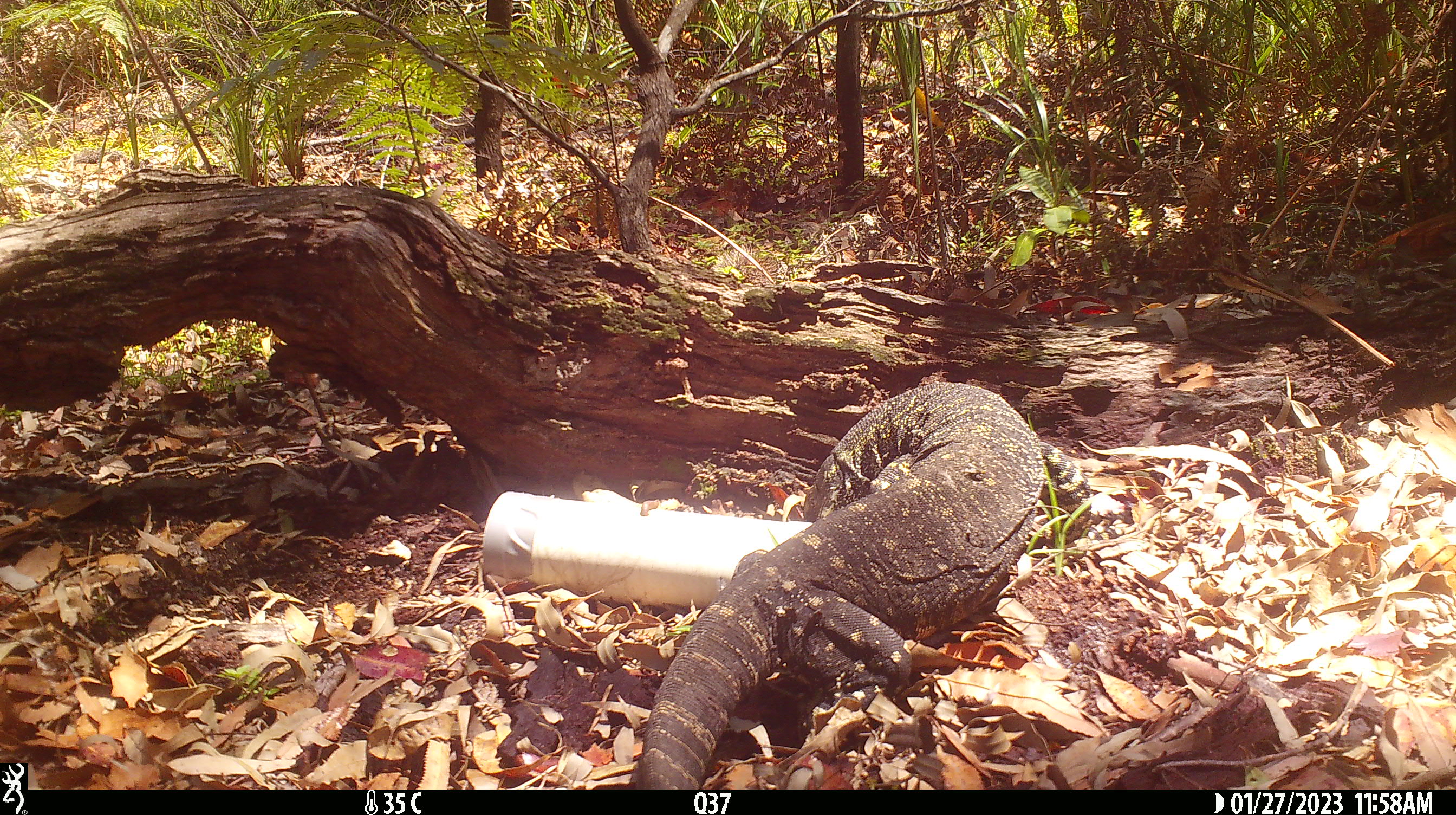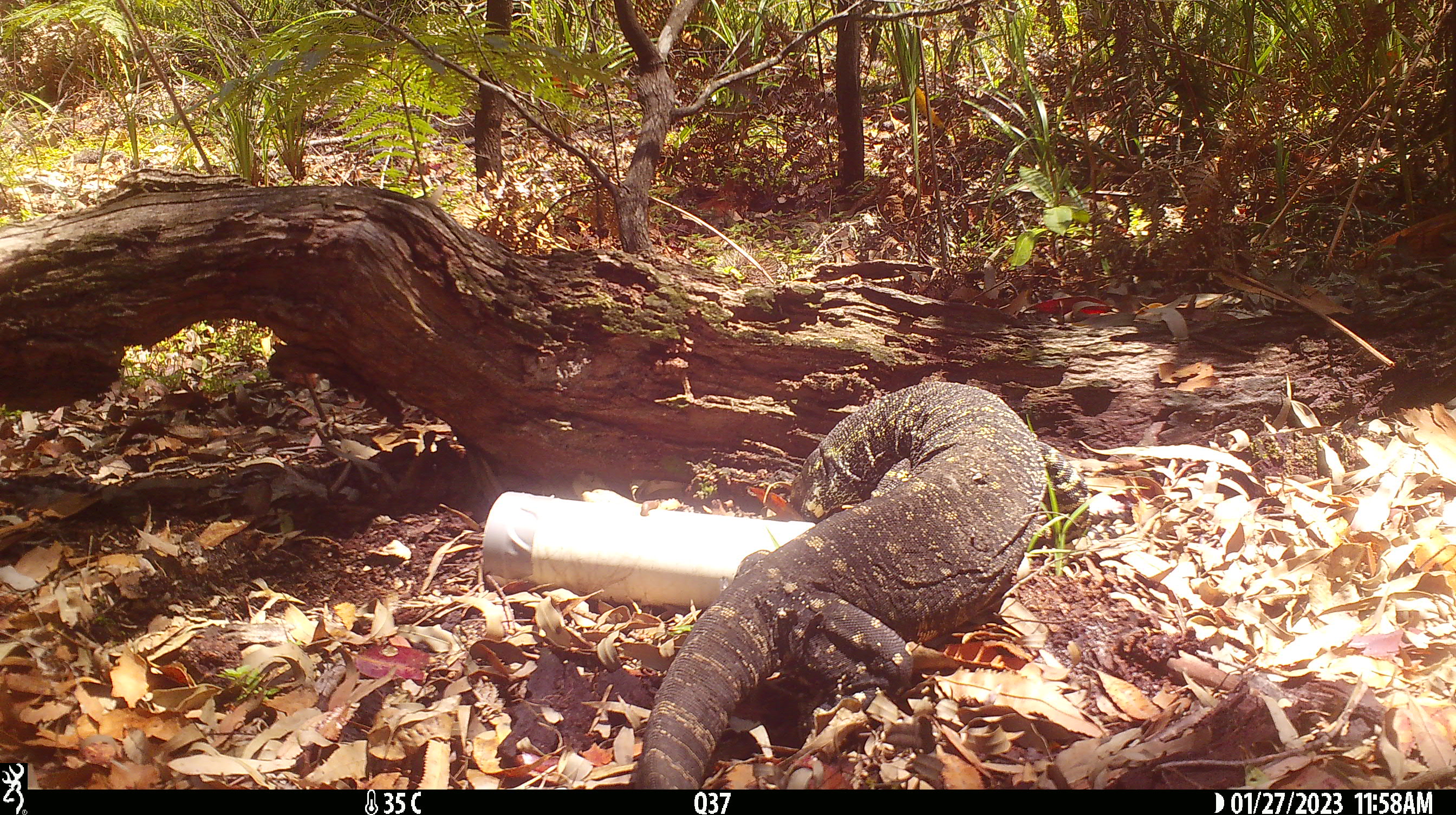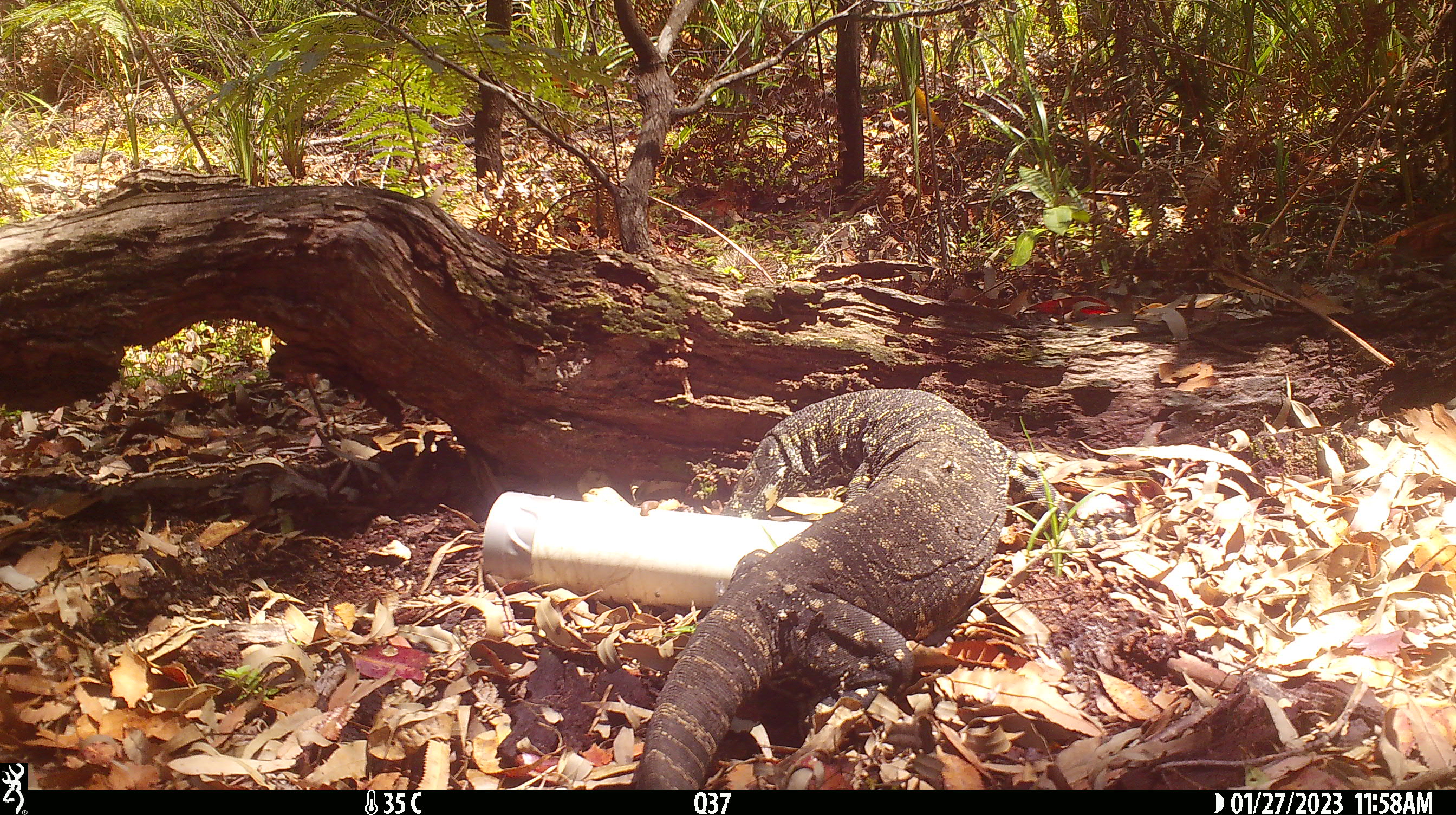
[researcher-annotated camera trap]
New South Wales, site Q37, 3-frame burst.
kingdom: Animalia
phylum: Chordata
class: Reptilia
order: Squamata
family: Varanidae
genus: Varanus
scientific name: Varanus varius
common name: lace monitor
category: goanna